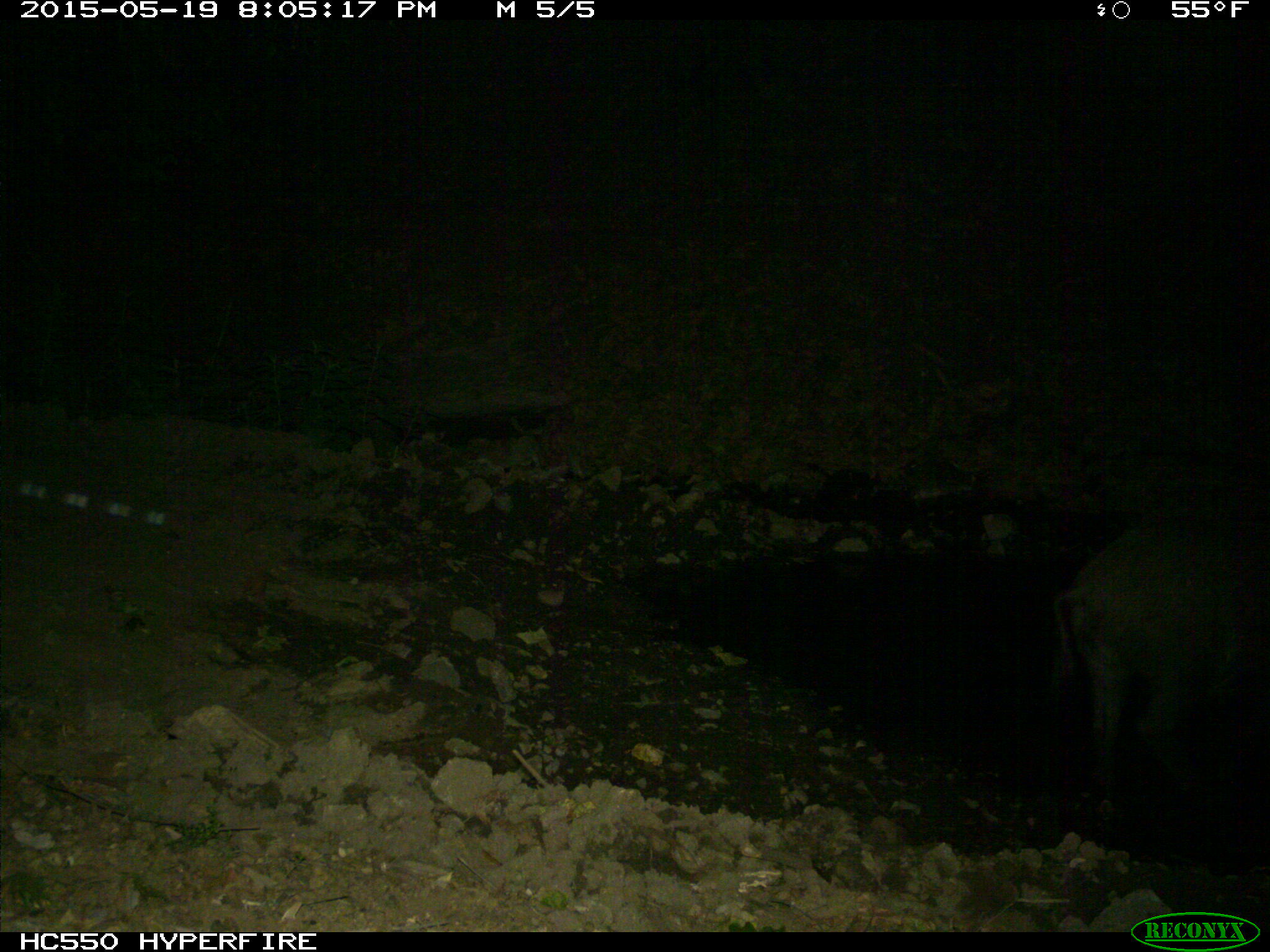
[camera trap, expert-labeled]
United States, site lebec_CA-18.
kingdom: Animalia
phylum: Chordata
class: Mammalia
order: Artiodactyla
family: Suidae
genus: Sus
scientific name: Sus scrofa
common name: wild boar